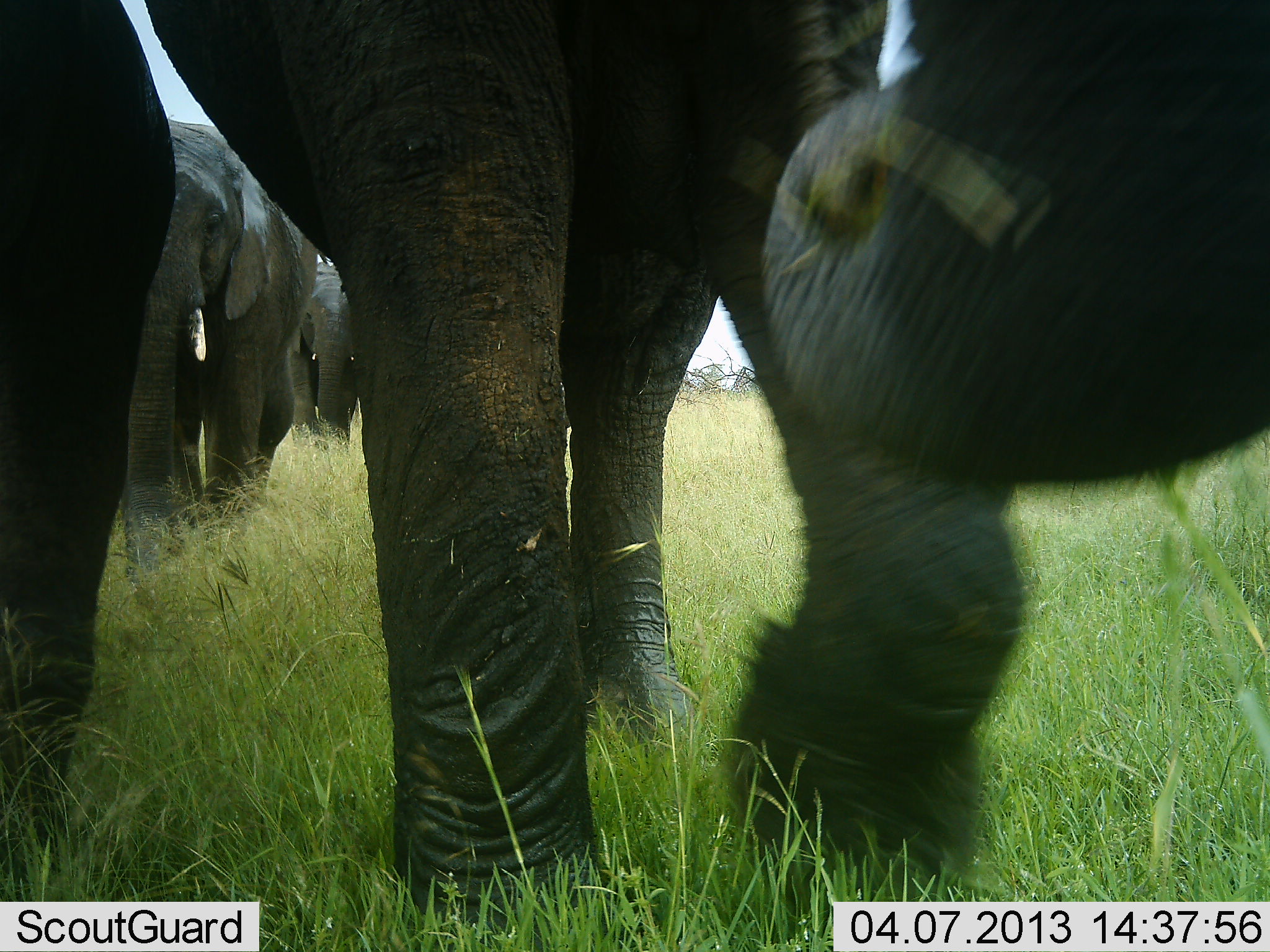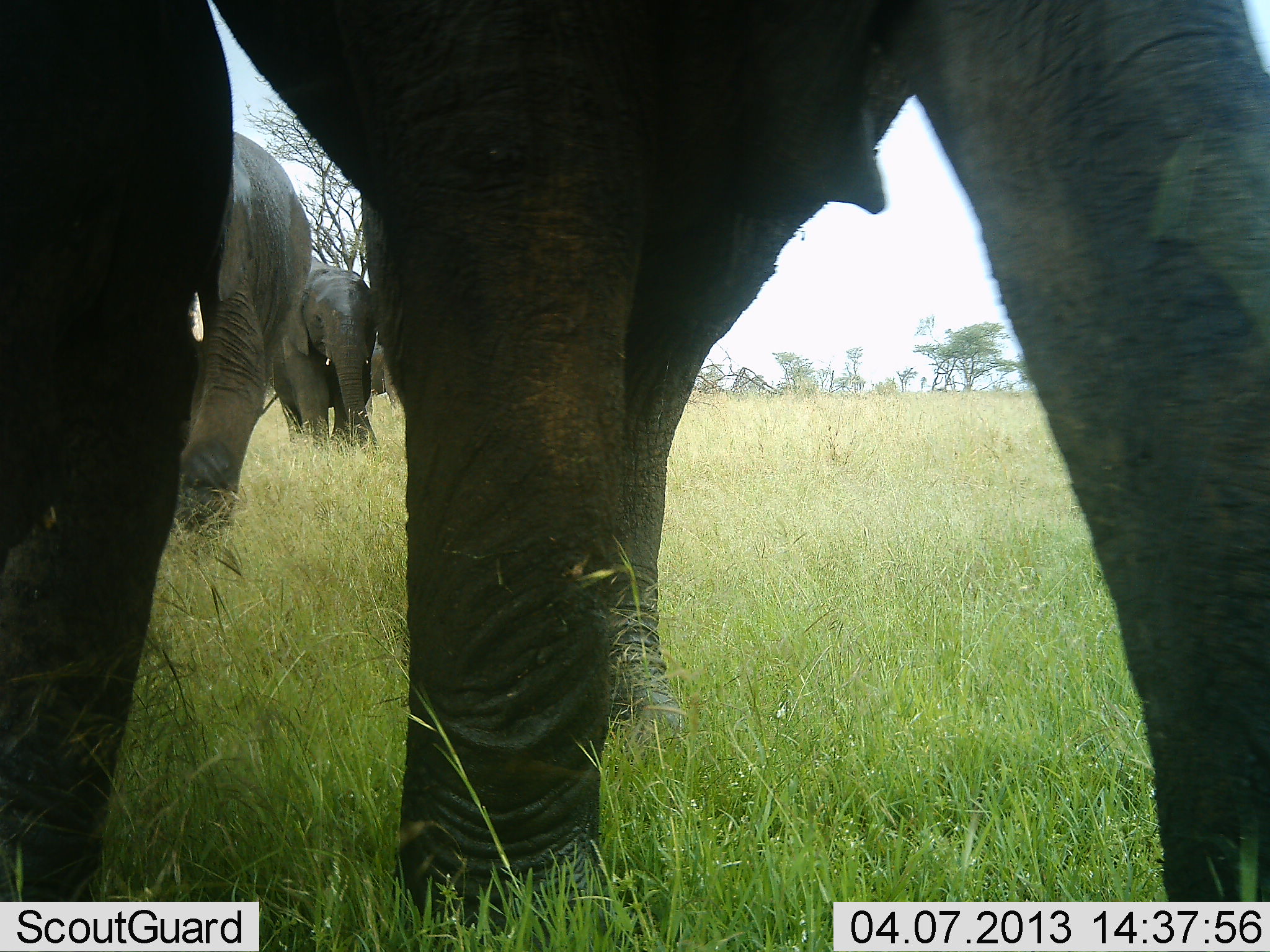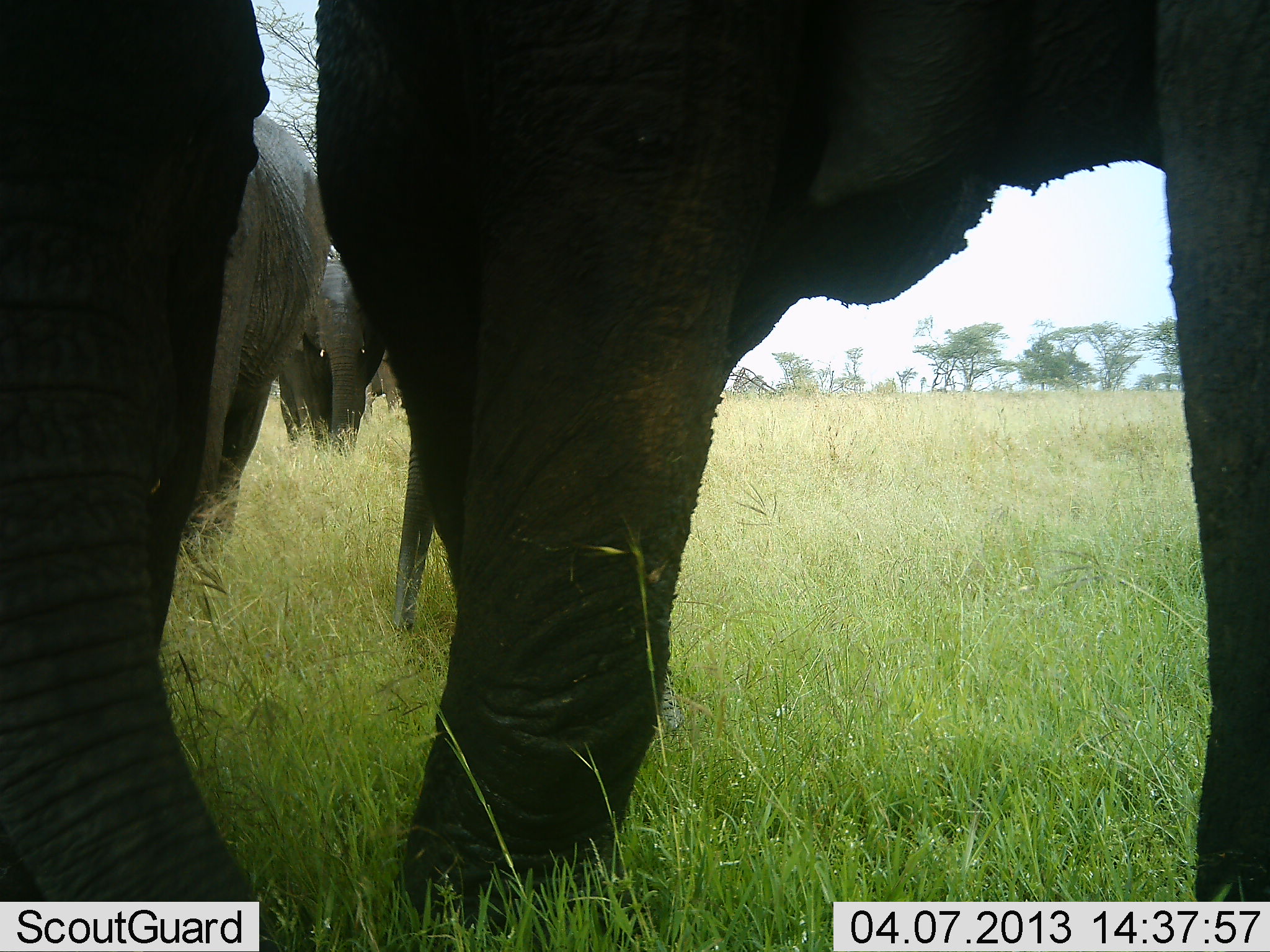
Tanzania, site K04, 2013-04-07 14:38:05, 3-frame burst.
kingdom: Animalia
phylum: Chordata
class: Mammalia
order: Proboscidea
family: Elephantidae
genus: Loxodonta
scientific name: Loxodonta africana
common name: african bush elephant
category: elephant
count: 5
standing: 15%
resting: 3%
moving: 85%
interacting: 0%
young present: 18%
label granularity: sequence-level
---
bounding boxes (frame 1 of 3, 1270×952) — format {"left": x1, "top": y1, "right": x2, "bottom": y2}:
animal: {"left": 144, "top": 0, "right": 1270, "bottom": 947}; {"left": 0, "top": 1, "right": 177, "bottom": 901}; {"left": 121, "top": 118, "right": 318, "bottom": 587}; {"left": 292, "top": 262, "right": 363, "bottom": 449}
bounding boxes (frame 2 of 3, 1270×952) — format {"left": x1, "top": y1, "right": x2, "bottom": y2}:
animal: {"left": 210, "top": 0, "right": 1270, "bottom": 935}; {"left": 0, "top": 1, "right": 233, "bottom": 900}; {"left": 172, "top": 130, "right": 314, "bottom": 538}; {"left": 269, "top": 253, "right": 380, "bottom": 448}; {"left": 366, "top": 339, "right": 402, "bottom": 414}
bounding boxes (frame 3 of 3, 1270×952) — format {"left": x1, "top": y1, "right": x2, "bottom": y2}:
animal: {"left": 313, "top": 0, "right": 1270, "bottom": 952}; {"left": 0, "top": 0, "right": 281, "bottom": 951}; {"left": 179, "top": 112, "right": 332, "bottom": 538}; {"left": 277, "top": 243, "right": 389, "bottom": 458}; {"left": 362, "top": 348, "right": 408, "bottom": 424}